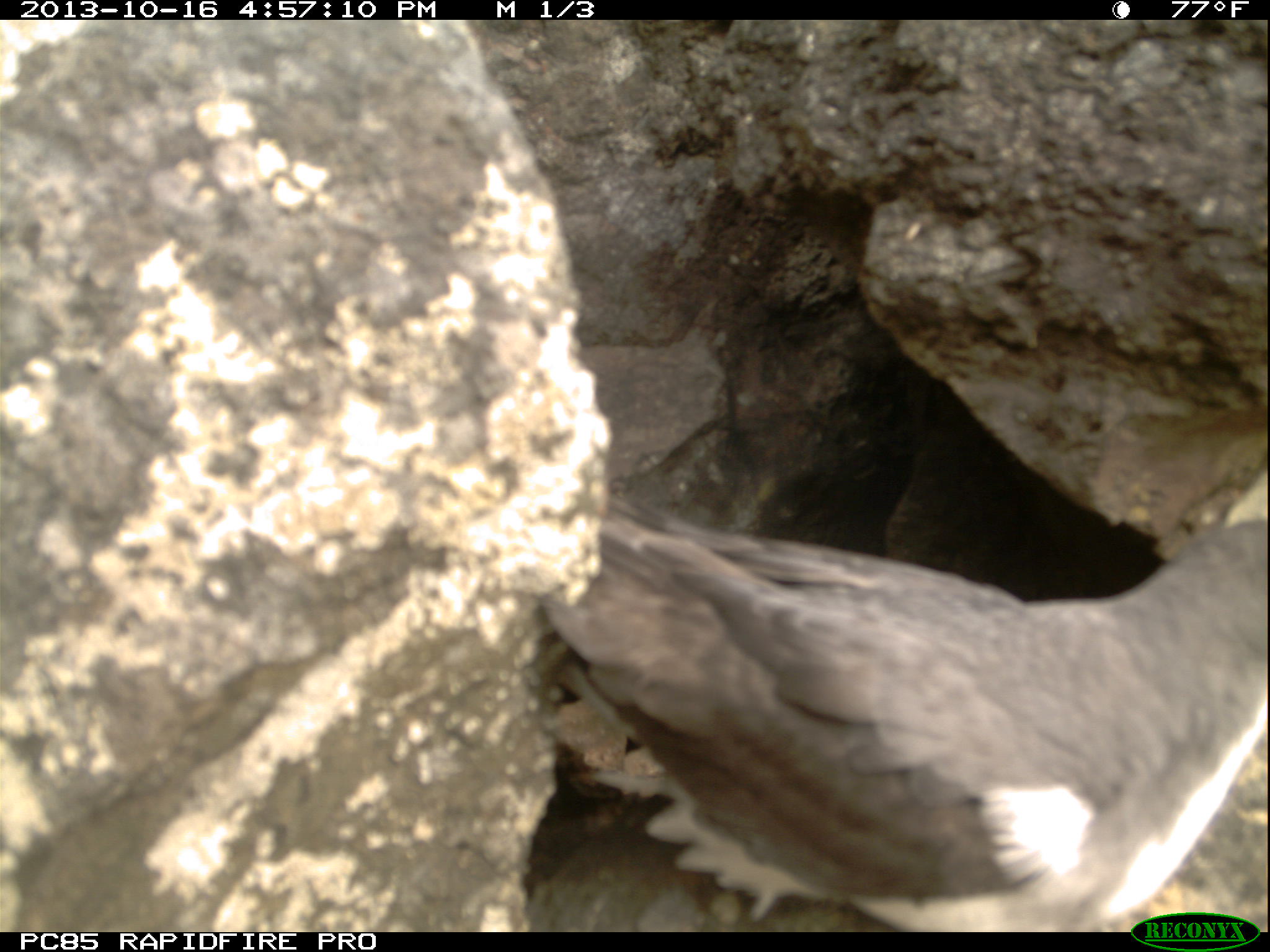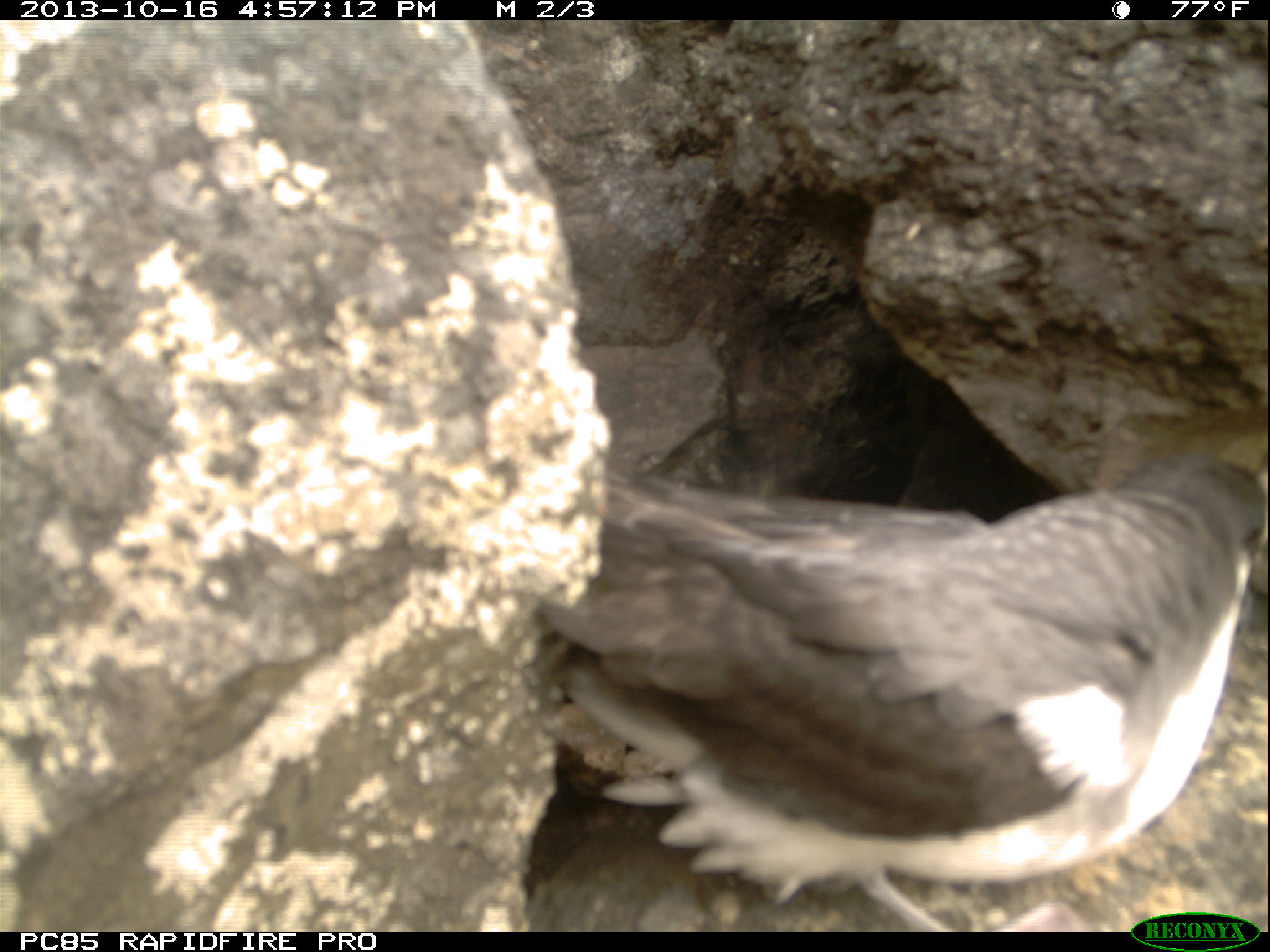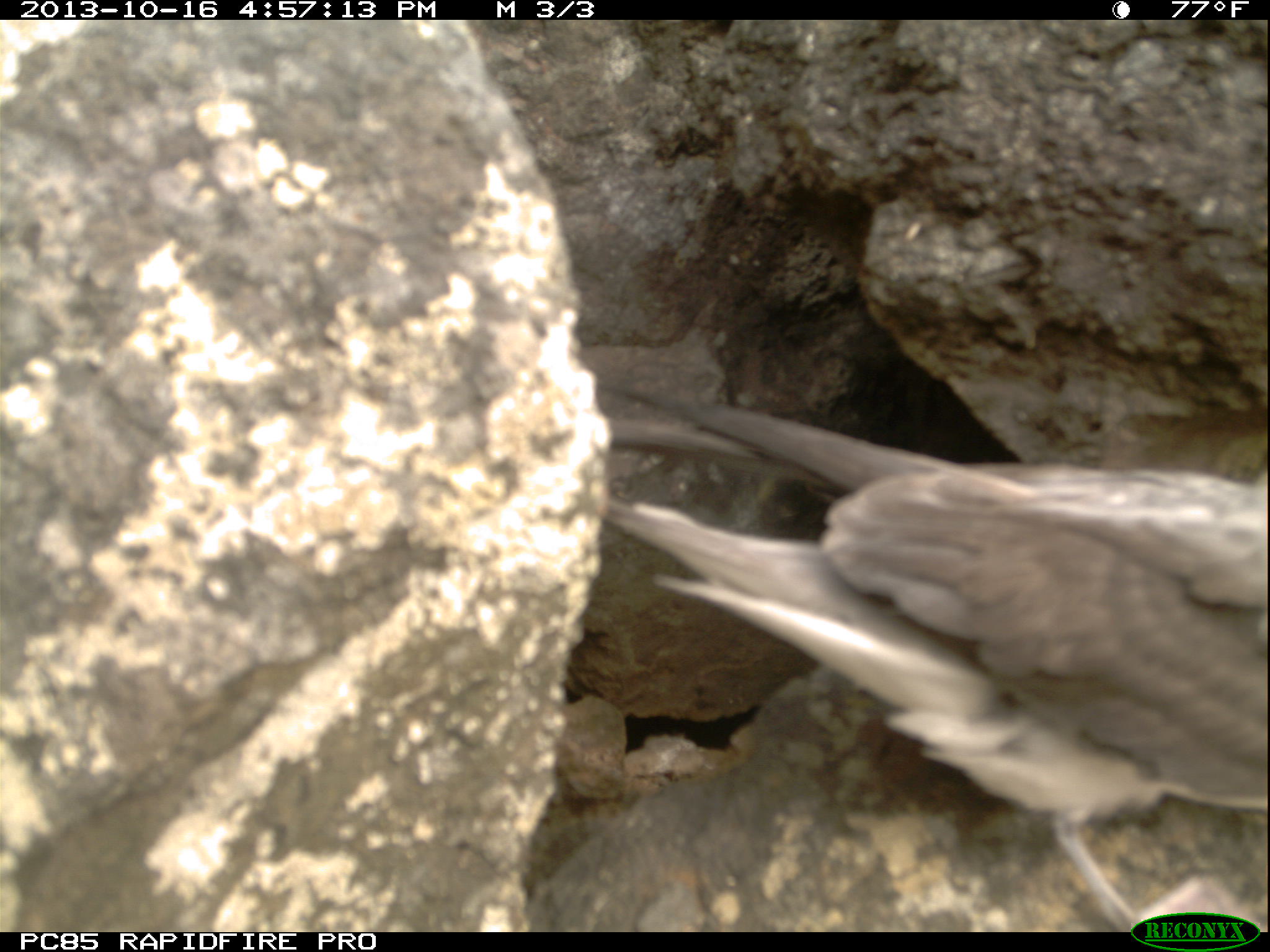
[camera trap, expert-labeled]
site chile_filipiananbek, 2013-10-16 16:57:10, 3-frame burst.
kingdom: Animalia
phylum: Chordata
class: Aves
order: Procellariiformes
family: Procellariidae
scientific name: Procellariidae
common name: petrel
Petrel (Procellariidae).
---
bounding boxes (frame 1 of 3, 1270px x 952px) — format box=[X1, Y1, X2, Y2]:
petrel: box=[513, 379, 1266, 928]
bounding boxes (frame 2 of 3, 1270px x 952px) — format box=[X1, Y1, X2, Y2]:
petrel: box=[512, 381, 1267, 932]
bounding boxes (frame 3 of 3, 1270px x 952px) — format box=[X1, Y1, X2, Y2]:
petrel: box=[529, 384, 1266, 925]